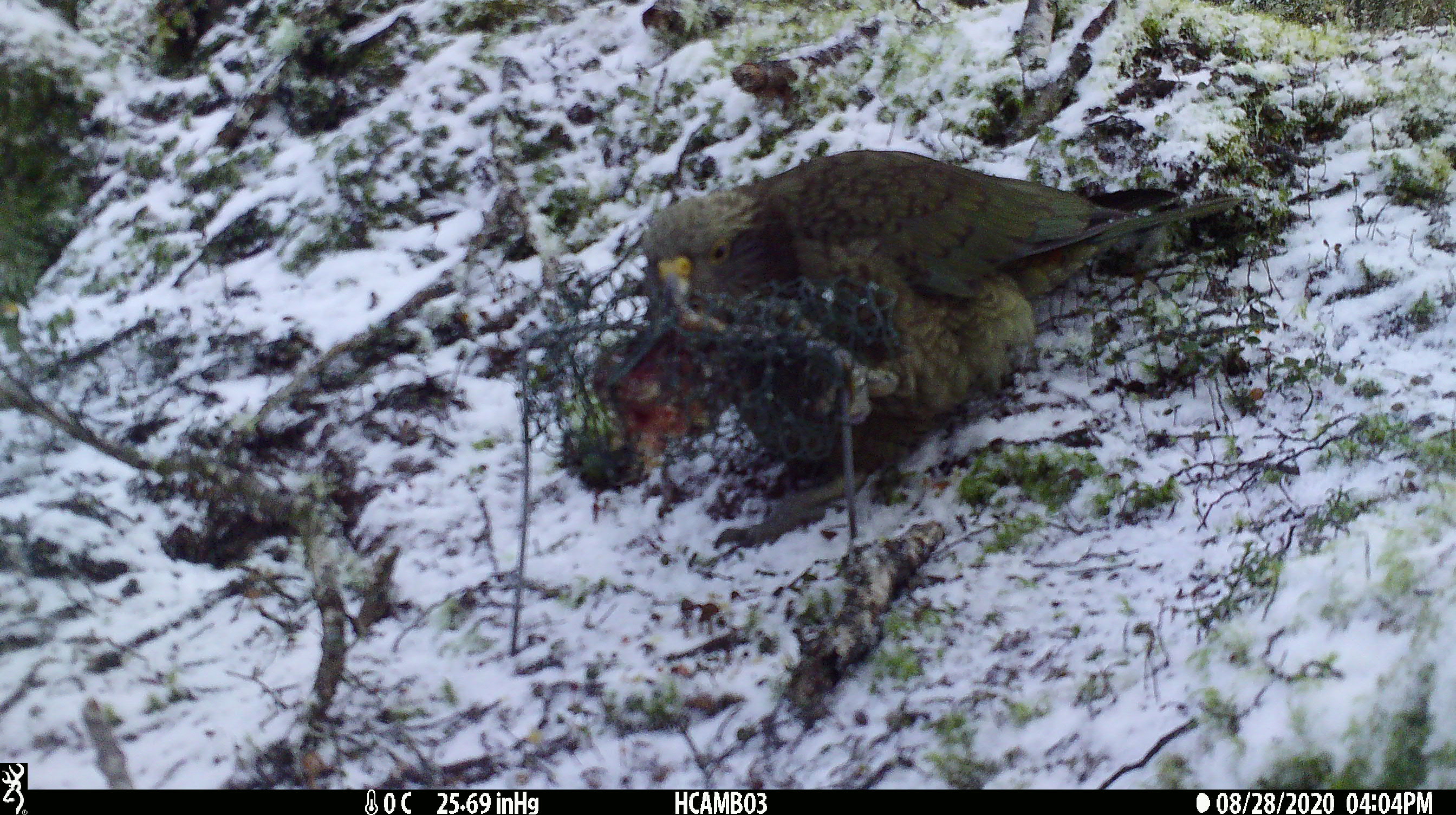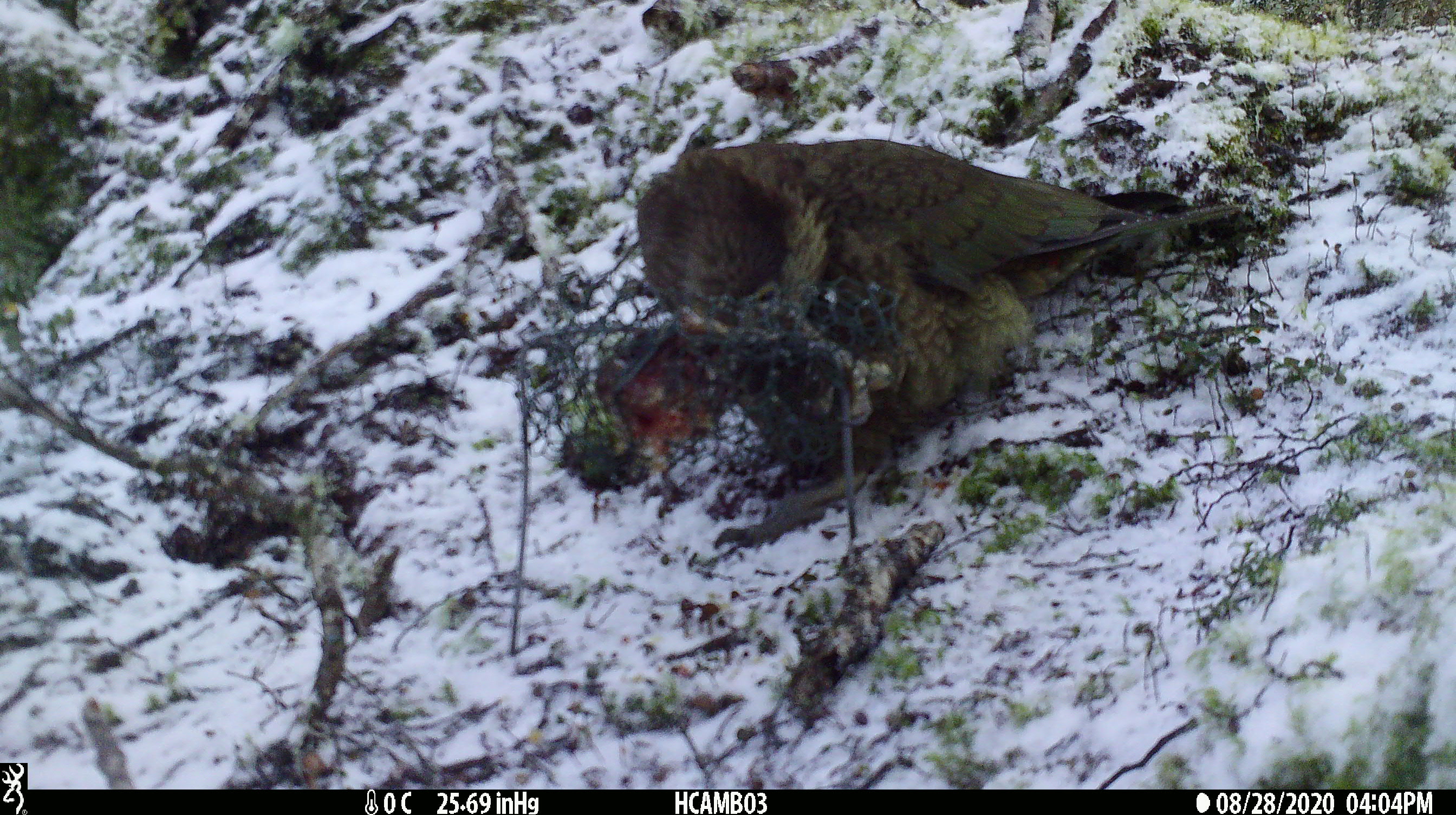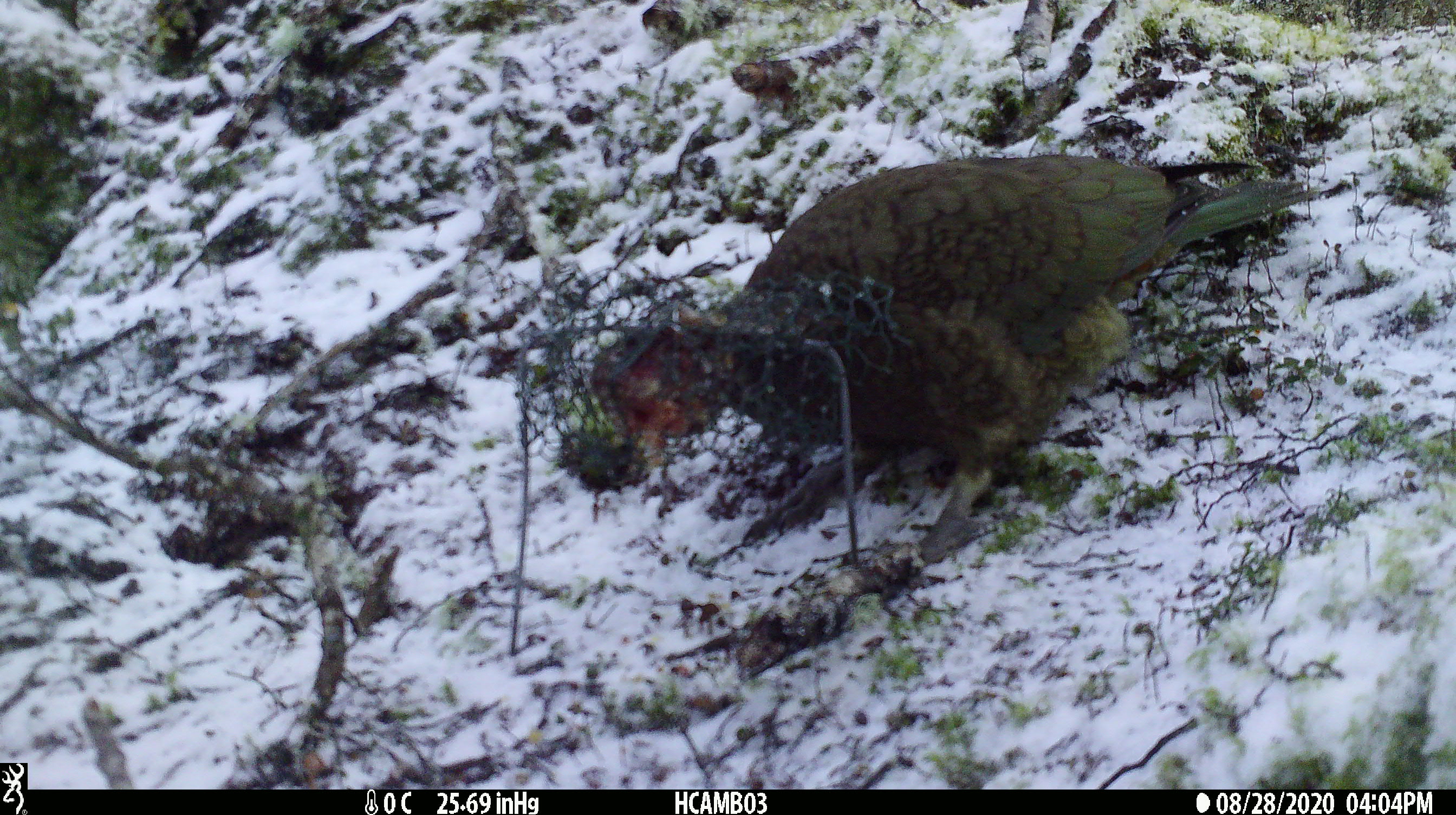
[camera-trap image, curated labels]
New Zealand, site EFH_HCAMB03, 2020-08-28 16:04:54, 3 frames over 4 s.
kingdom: Animalia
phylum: Chordata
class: Aves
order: Psittaciformes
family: Strigopidae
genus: Nestor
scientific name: Nestor notabilis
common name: kea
Kea (Nestor notabilis).